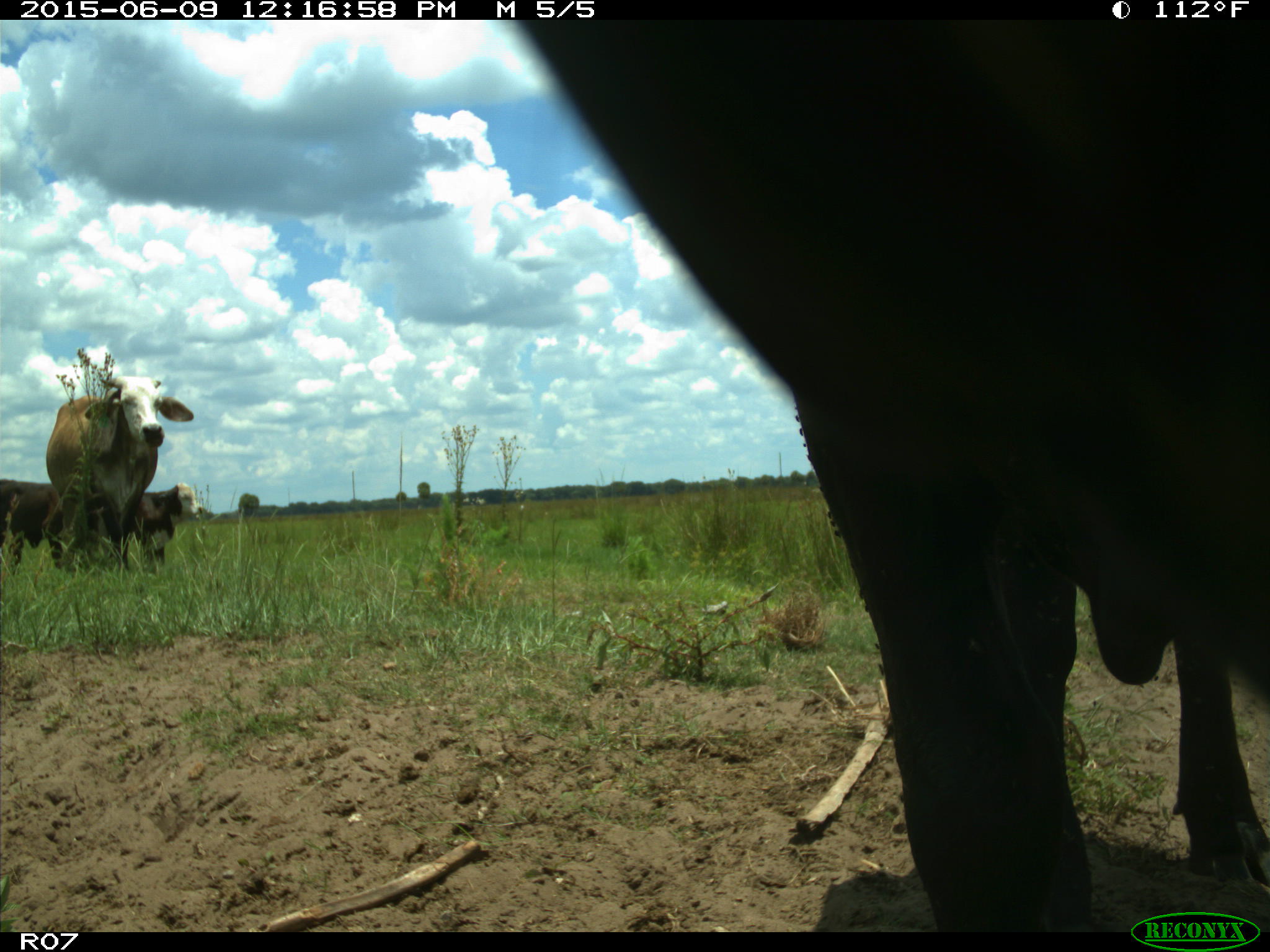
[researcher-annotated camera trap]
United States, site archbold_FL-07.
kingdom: Animalia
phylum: Chordata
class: Mammalia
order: Artiodactyla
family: Bovidae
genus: Bos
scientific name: Bos taurus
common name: domestic cow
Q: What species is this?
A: Bos taurus (domestic cow).